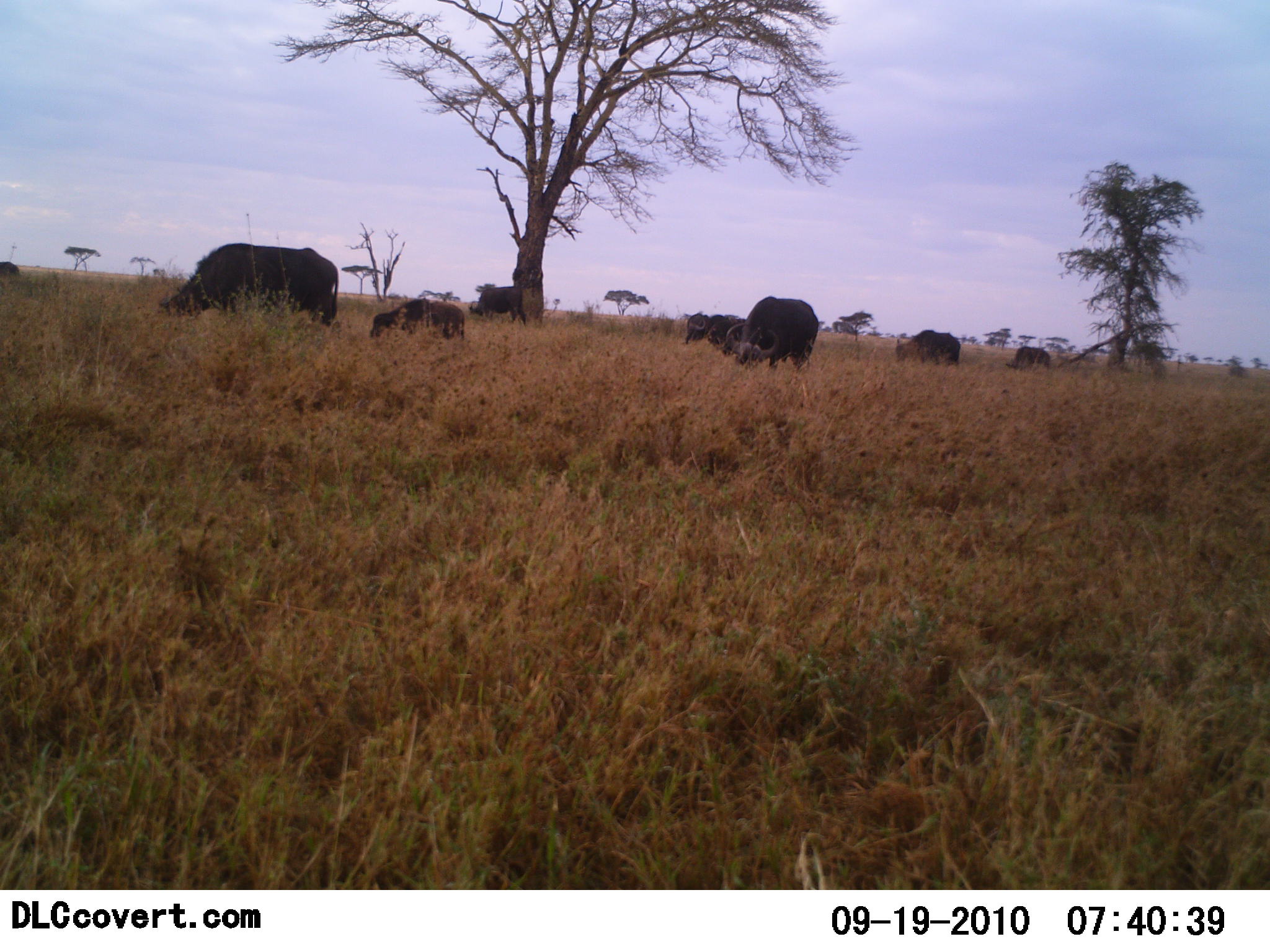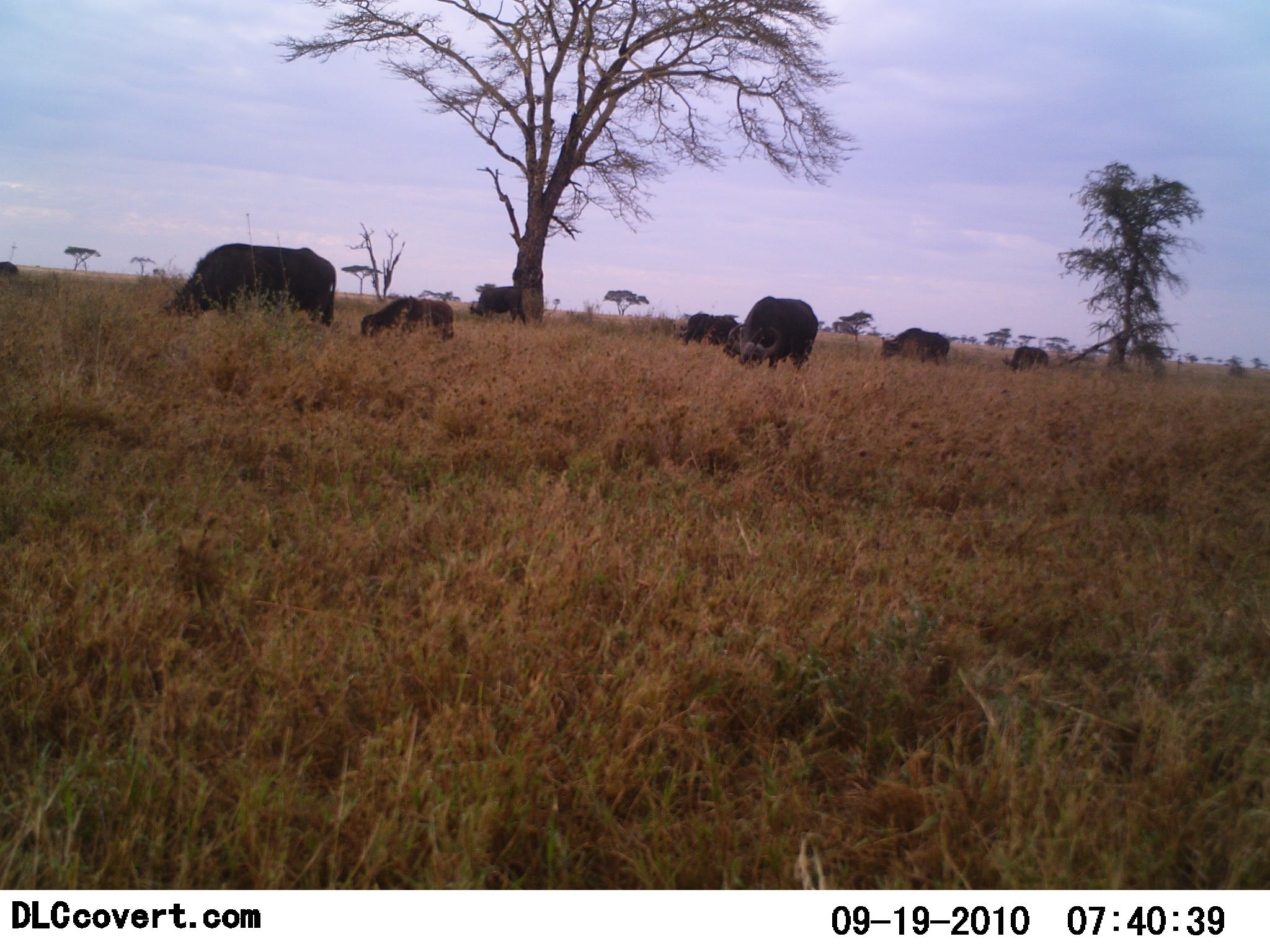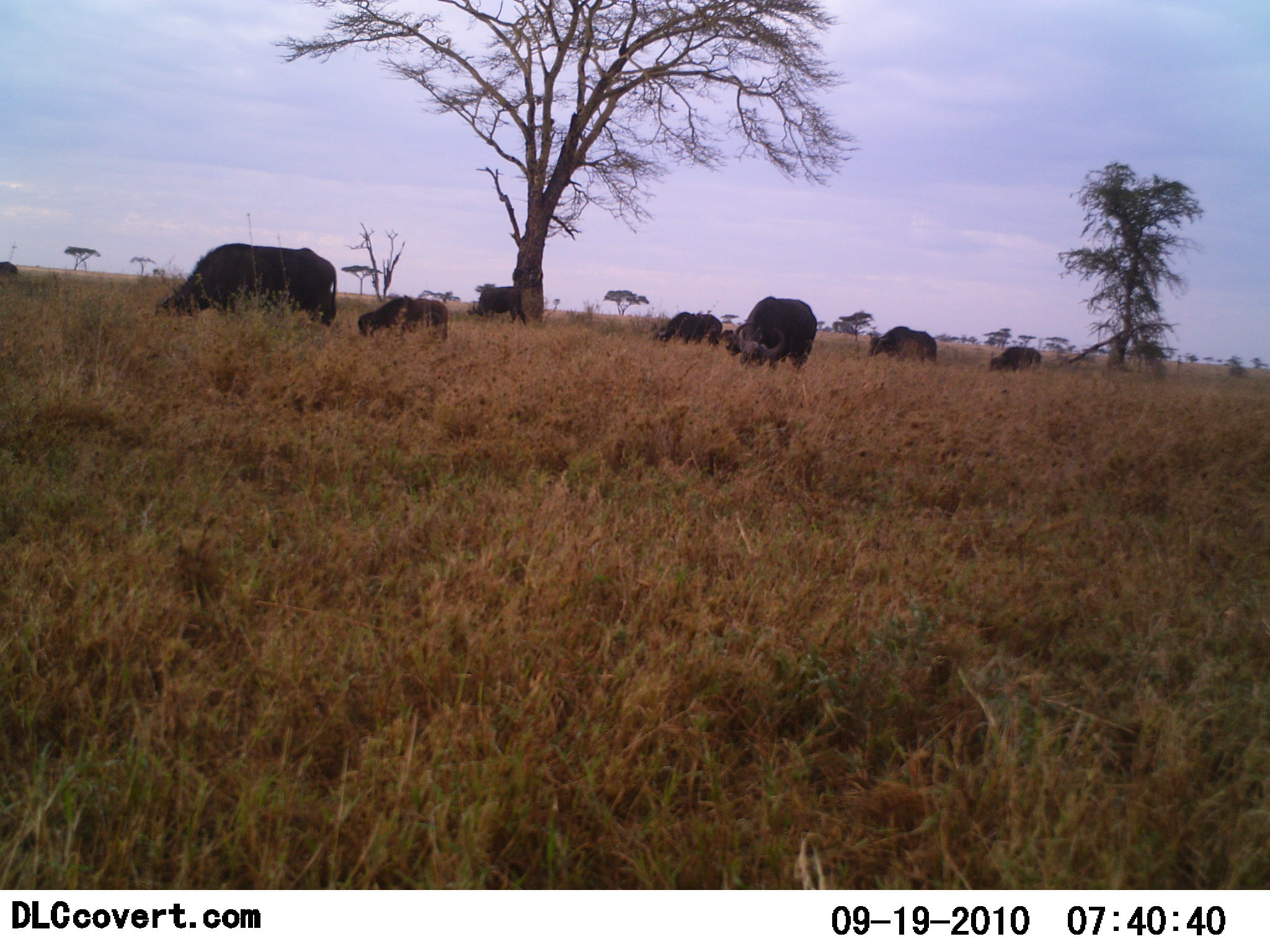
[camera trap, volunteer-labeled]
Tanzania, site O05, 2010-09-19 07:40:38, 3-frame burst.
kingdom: Animalia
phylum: Chordata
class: Mammalia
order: Artiodactyla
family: Bovidae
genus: Syncerus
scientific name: Syncerus caffer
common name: cape buffalo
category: buffalo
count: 7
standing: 21%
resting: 0%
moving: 11%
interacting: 0%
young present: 26%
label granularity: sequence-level